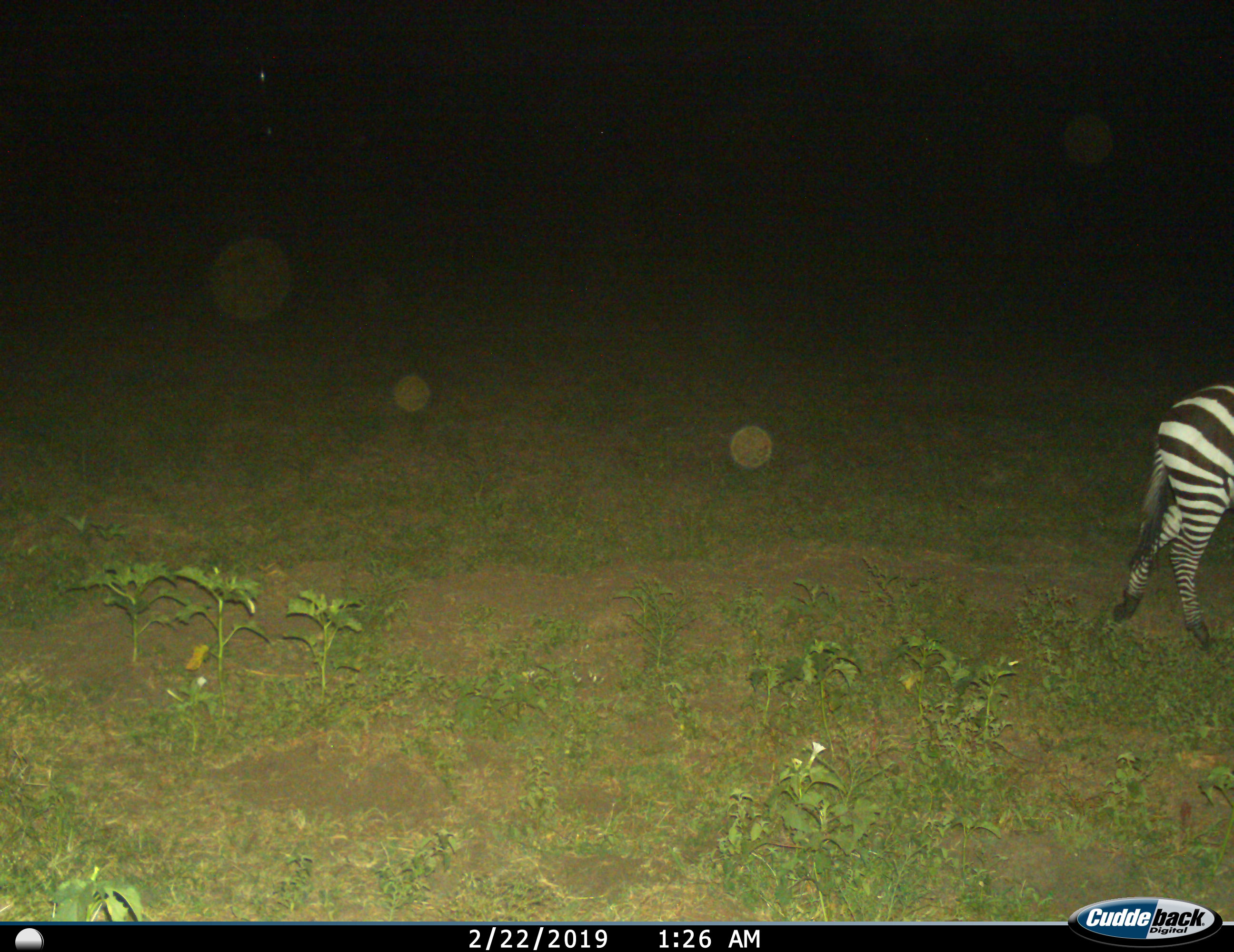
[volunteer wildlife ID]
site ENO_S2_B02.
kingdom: Animalia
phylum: Chordata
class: Mammalia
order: Perissodactyla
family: Equidae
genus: Equus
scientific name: Equus quagga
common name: plains zebra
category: zebraplains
Zebraplains (plains zebra) (Equus quagga), count 1. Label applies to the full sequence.